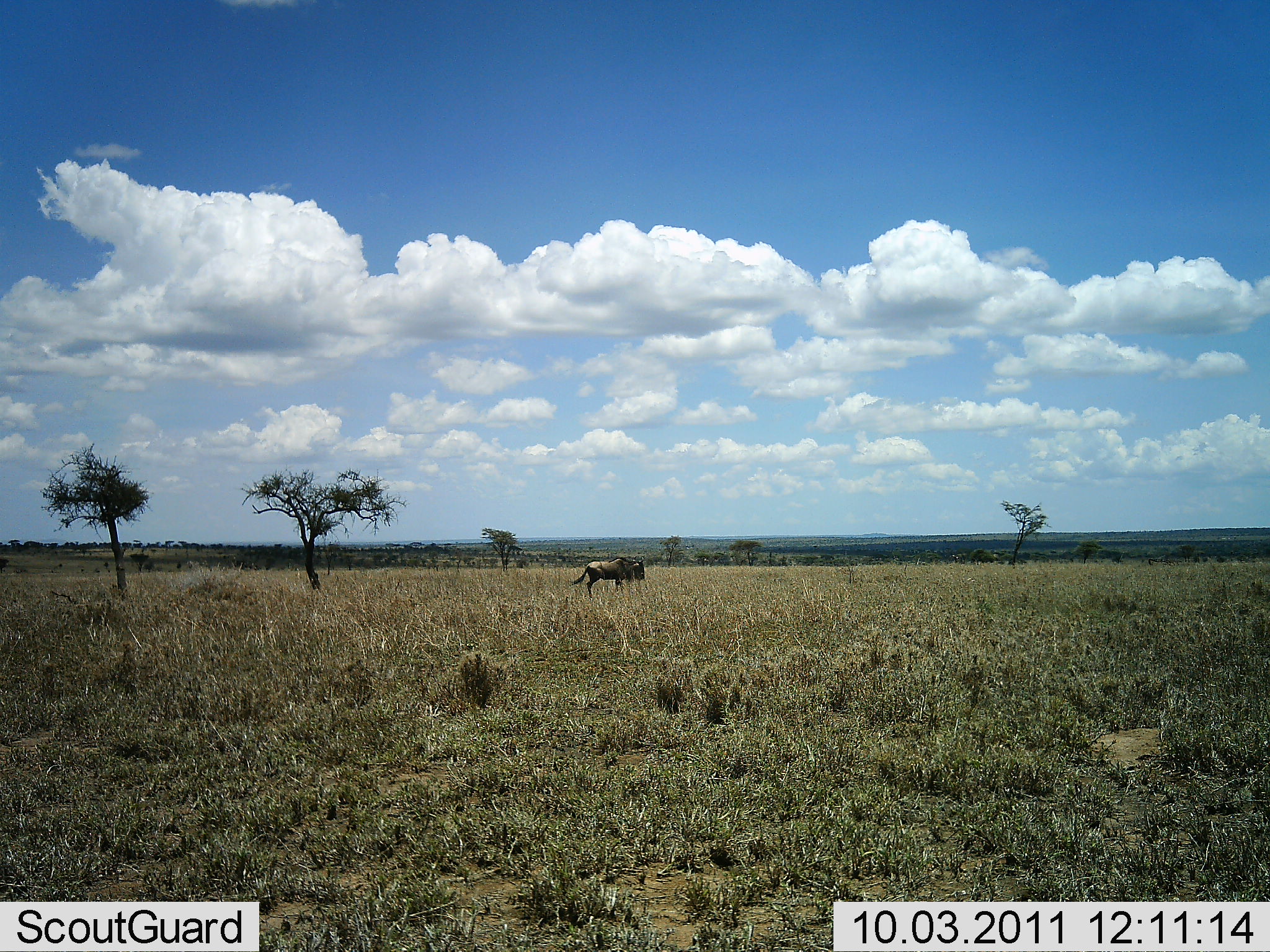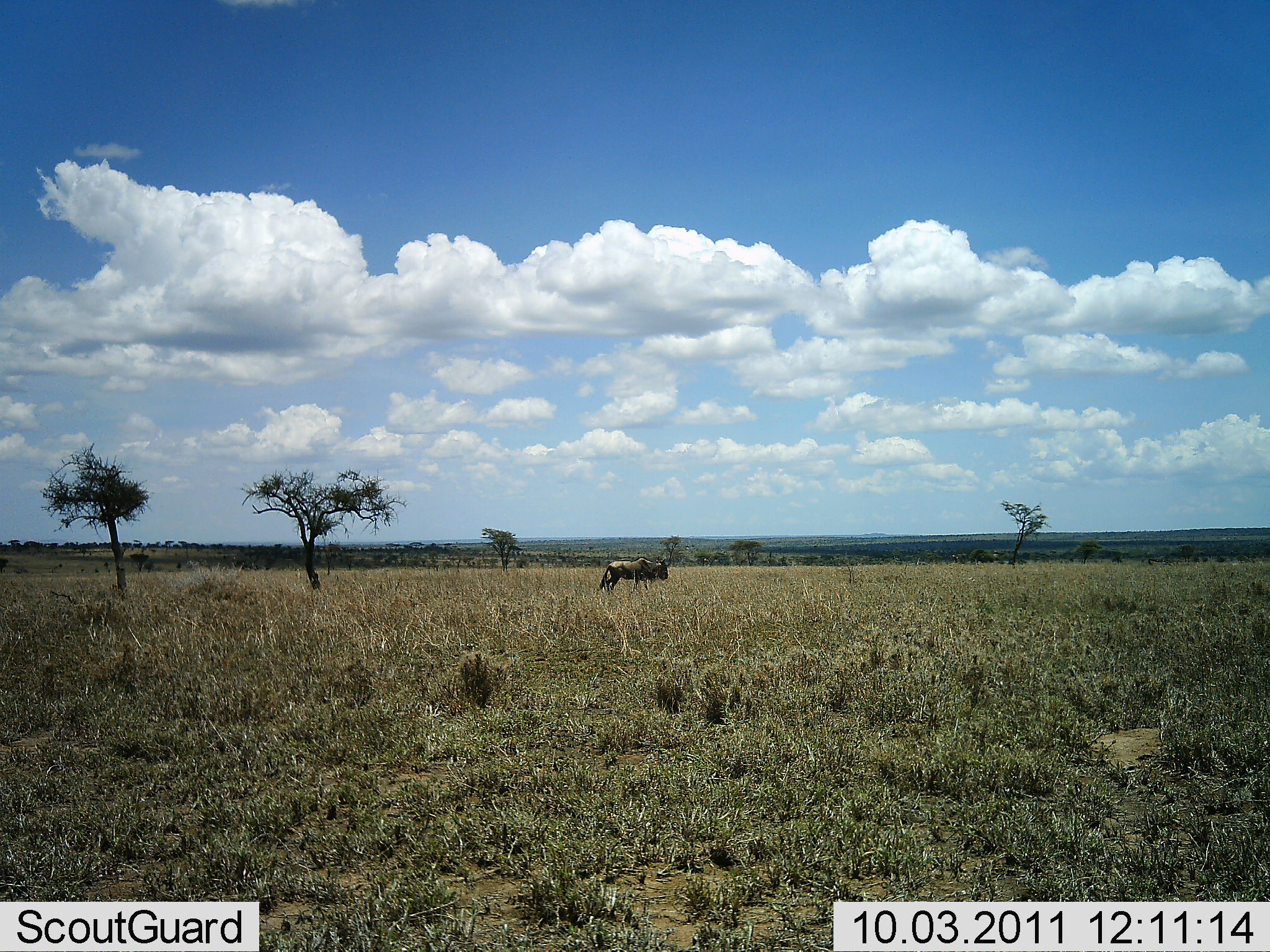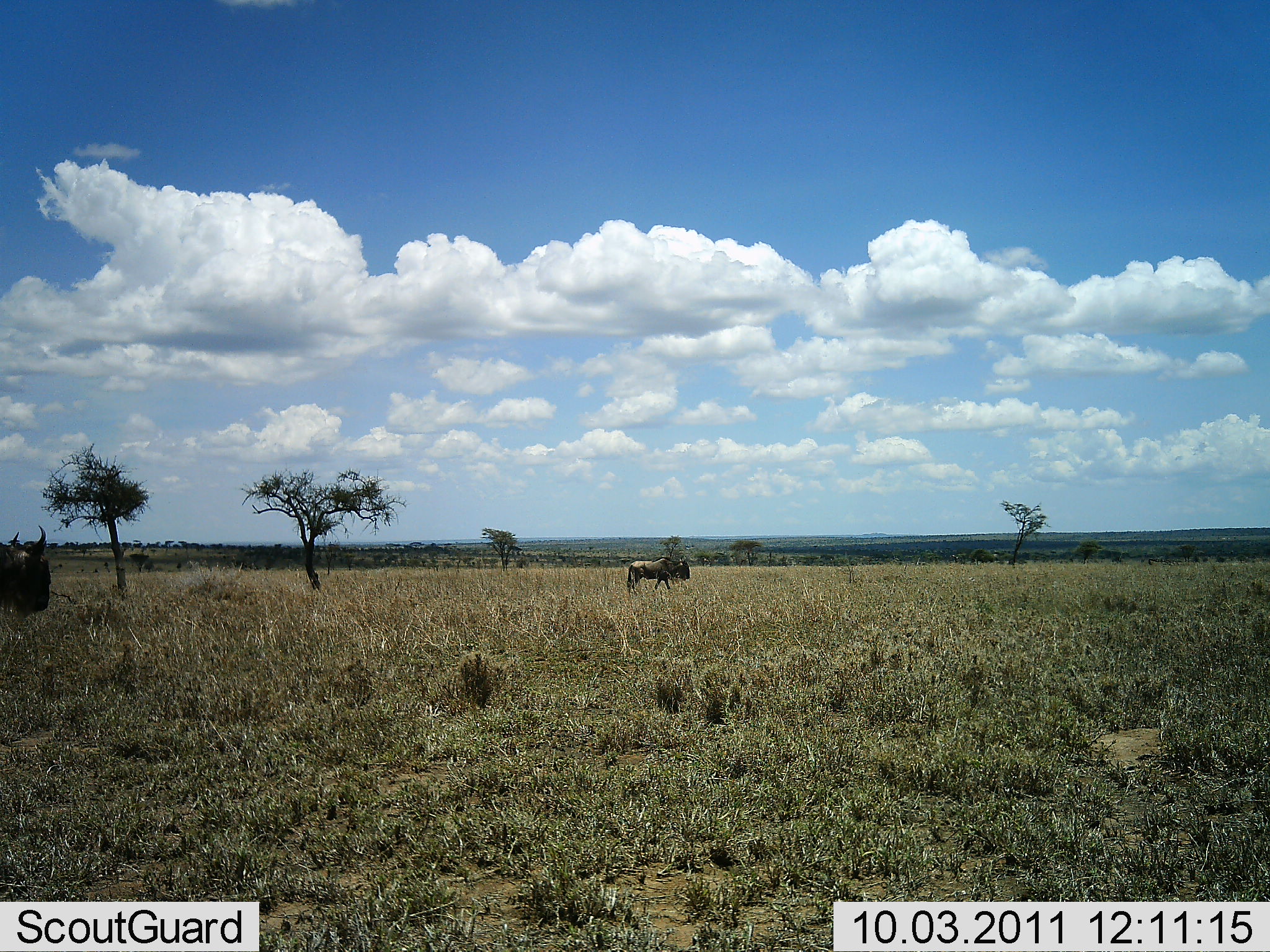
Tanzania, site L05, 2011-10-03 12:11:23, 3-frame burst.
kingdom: Animalia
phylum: Chordata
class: Mammalia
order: Artiodactyla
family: Bovidae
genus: Connochaetes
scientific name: Connochaetes taurinus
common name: blue wildebeest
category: wildebeest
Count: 2.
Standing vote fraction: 0%.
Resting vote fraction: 0%.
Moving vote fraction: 100%.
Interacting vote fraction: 0%.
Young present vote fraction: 0%.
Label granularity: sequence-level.